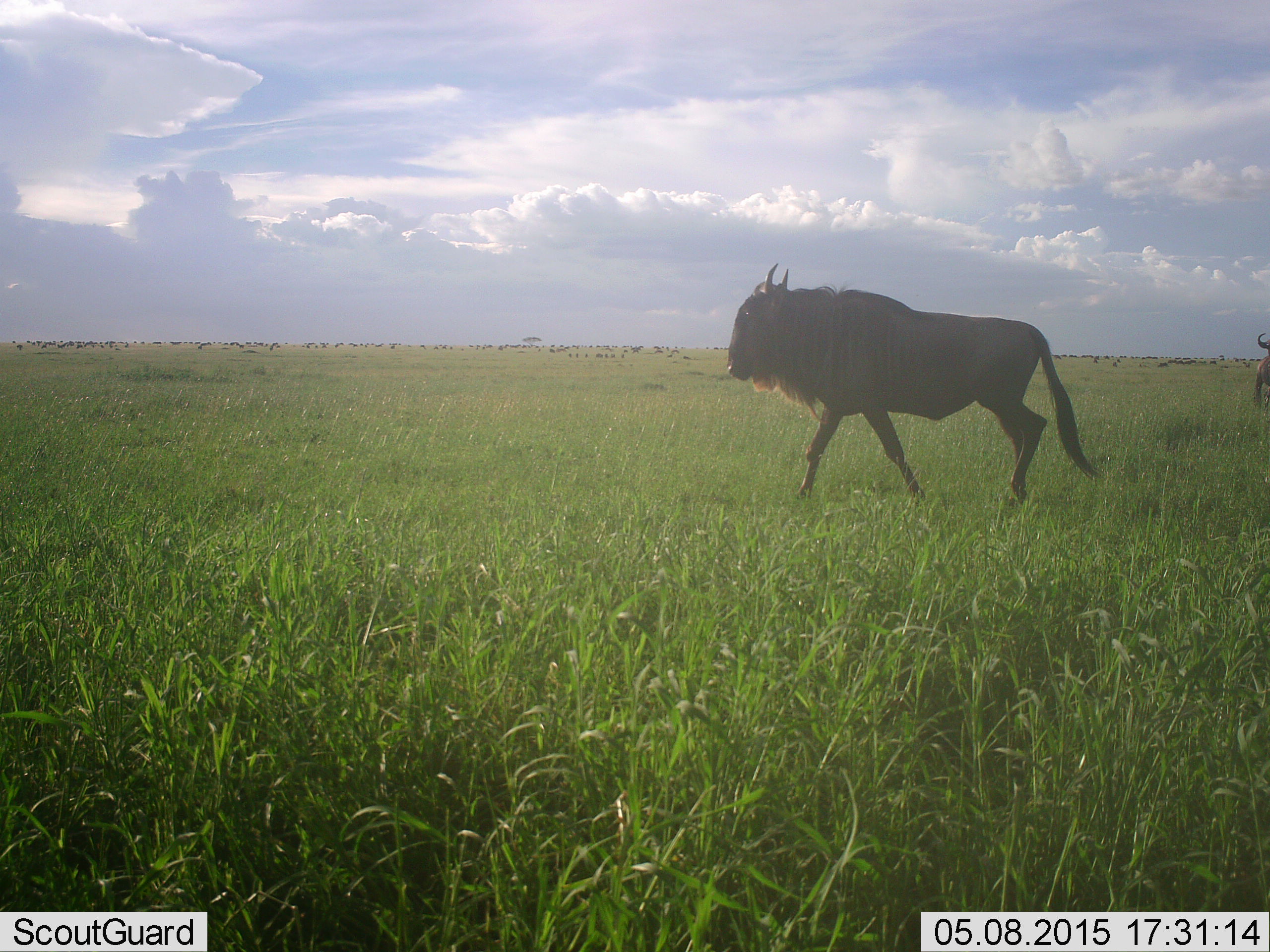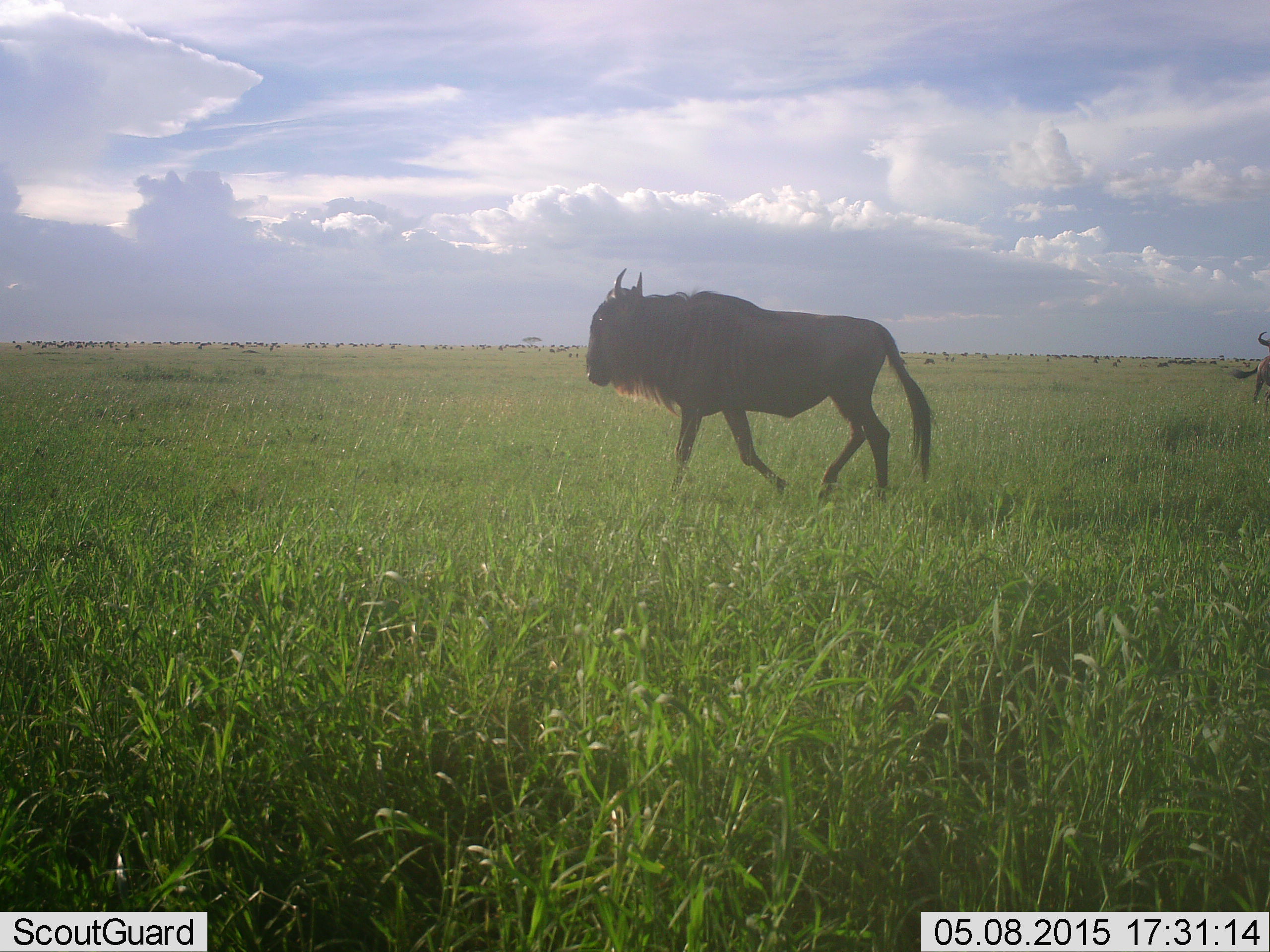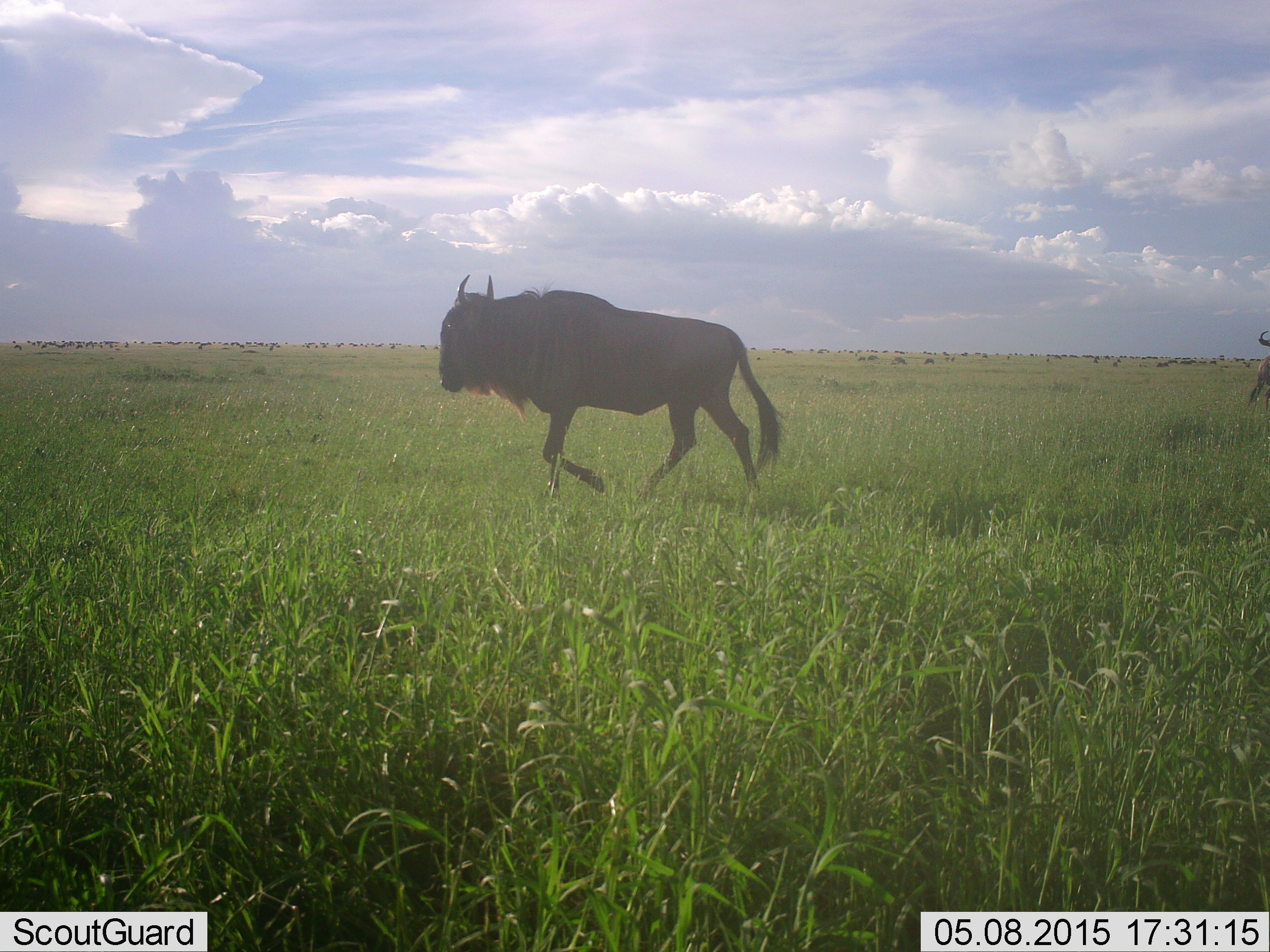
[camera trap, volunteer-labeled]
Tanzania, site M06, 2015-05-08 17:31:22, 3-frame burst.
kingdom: Animalia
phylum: Chordata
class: Mammalia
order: Artiodactyla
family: Bovidae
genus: Connochaetes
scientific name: Connochaetes taurinus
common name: blue wildebeest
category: wildebeest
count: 2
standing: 50%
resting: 0%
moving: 80%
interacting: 0%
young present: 0%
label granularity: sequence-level